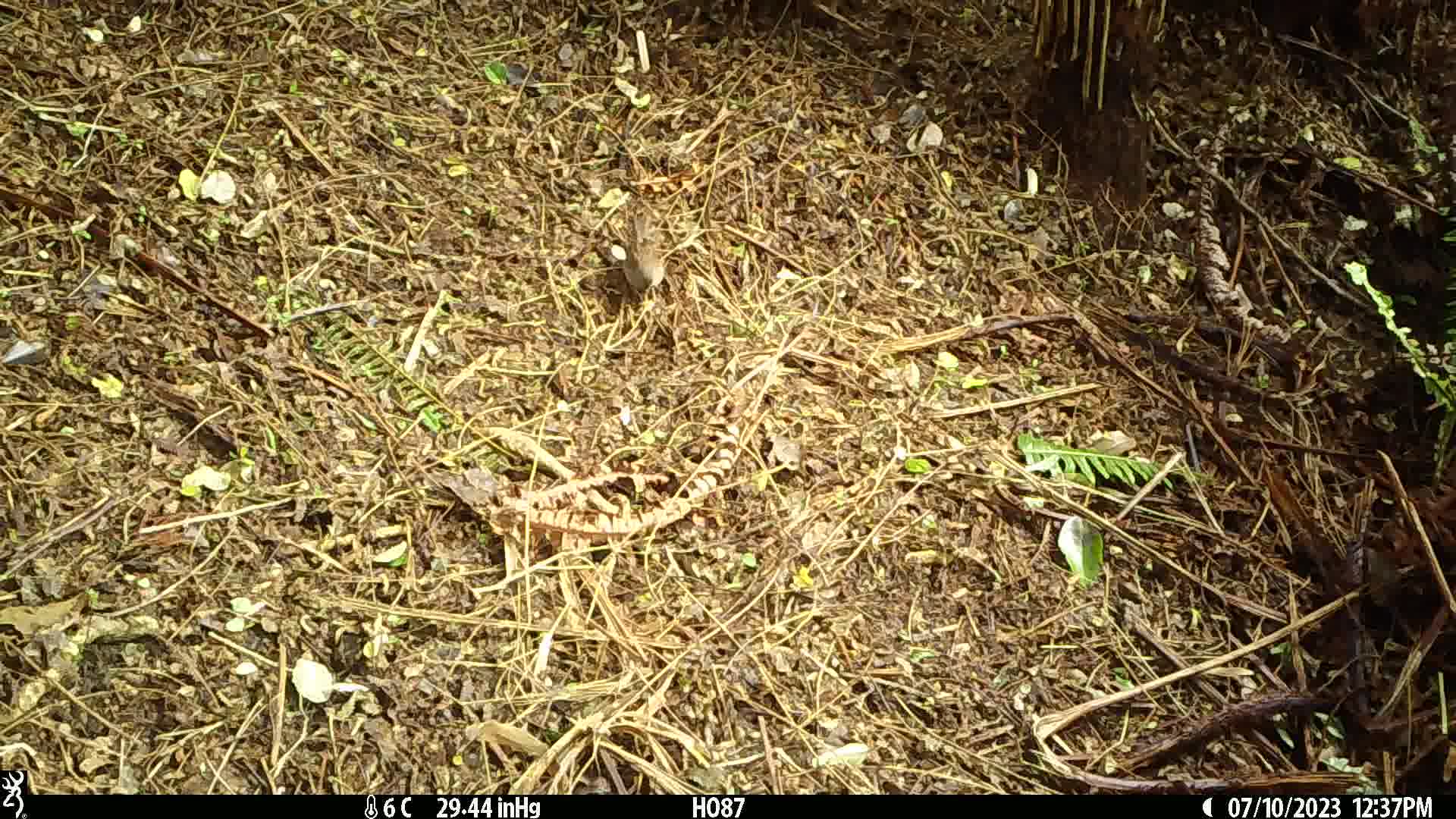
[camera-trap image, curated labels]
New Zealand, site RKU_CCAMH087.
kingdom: Animalia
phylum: Chordata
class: Aves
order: Passeriformes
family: Prunellidae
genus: Prunella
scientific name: Prunella modularis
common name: dunnock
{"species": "dunnock (Prunella modularis)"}